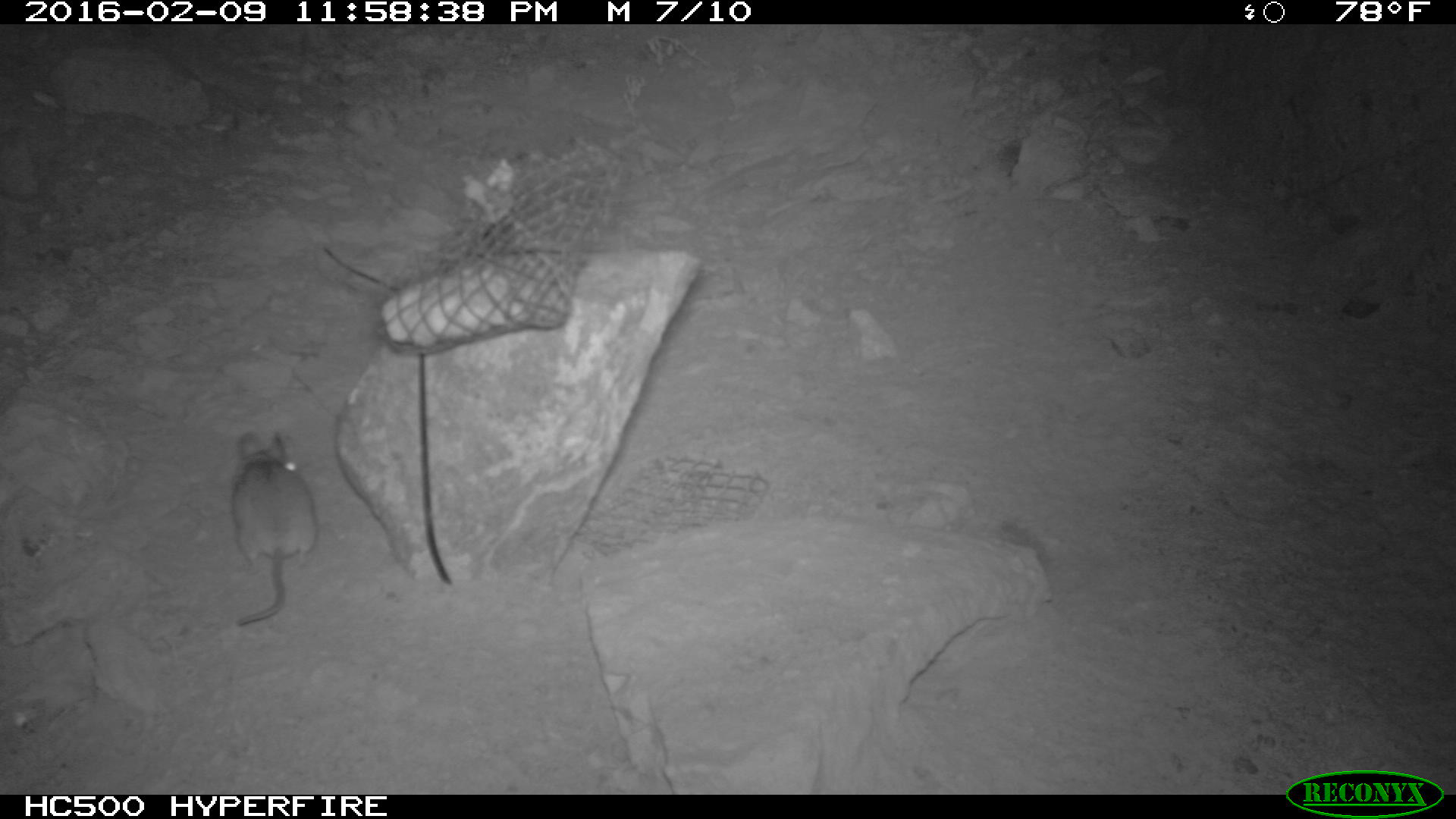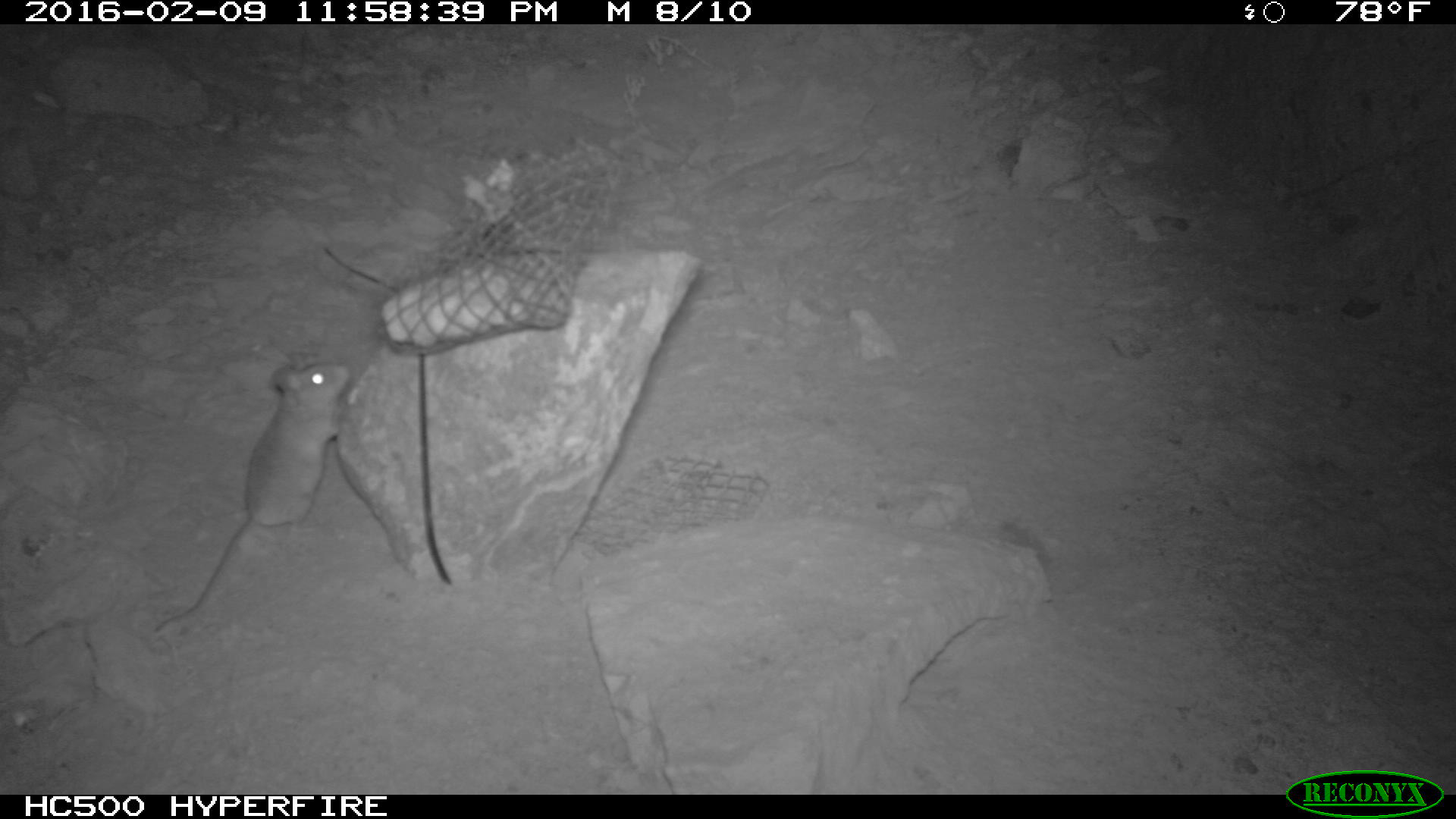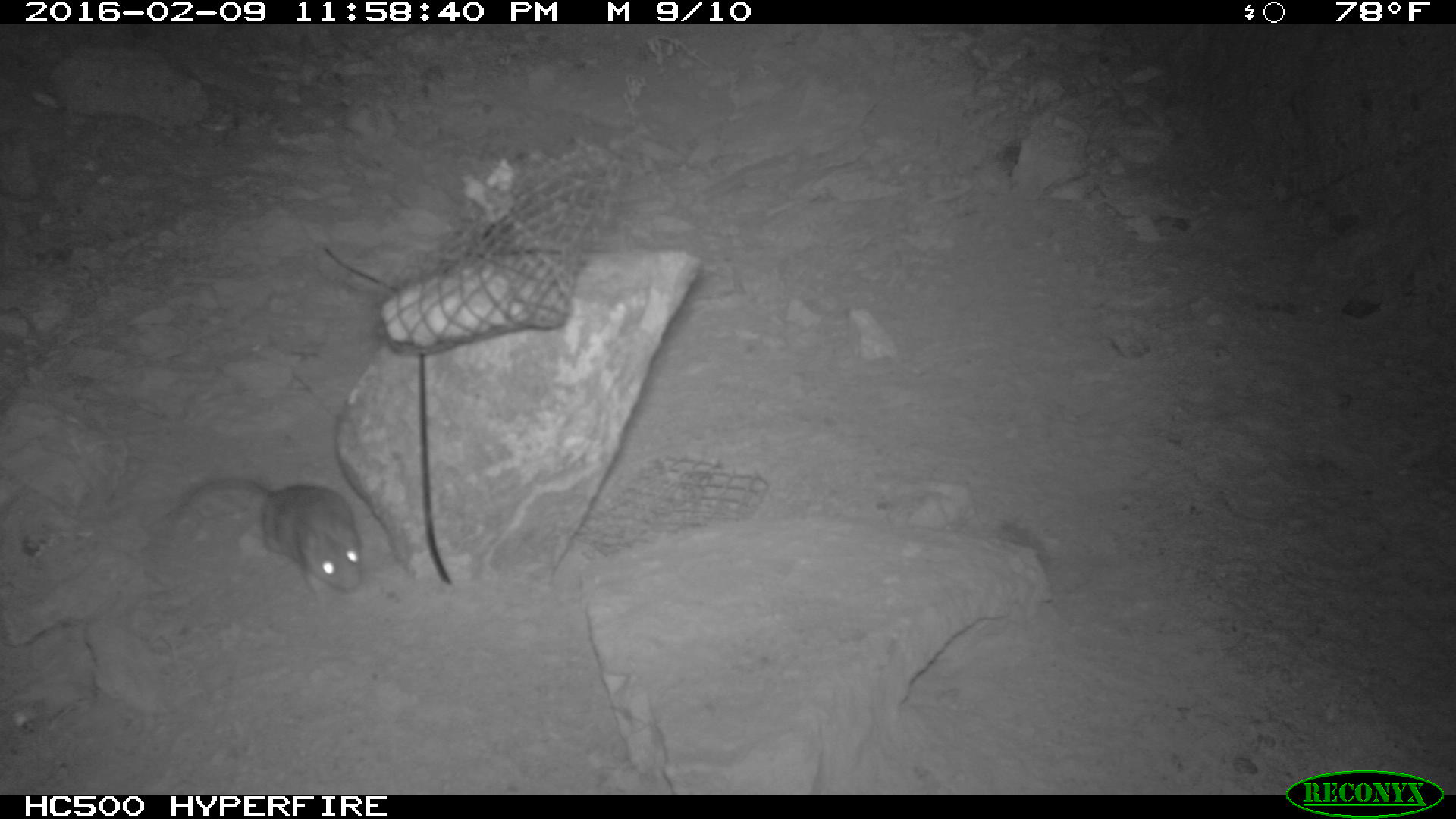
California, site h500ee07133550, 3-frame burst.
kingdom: Animalia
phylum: Chordata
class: Mammalia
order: Rodentia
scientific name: Rodentia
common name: rodent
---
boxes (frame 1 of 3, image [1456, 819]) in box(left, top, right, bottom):
rodent: box(223, 429, 320, 623)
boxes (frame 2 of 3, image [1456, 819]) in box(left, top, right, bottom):
rodent: box(154, 362, 350, 633)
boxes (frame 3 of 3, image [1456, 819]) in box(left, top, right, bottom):
rodent: box(168, 475, 368, 601)